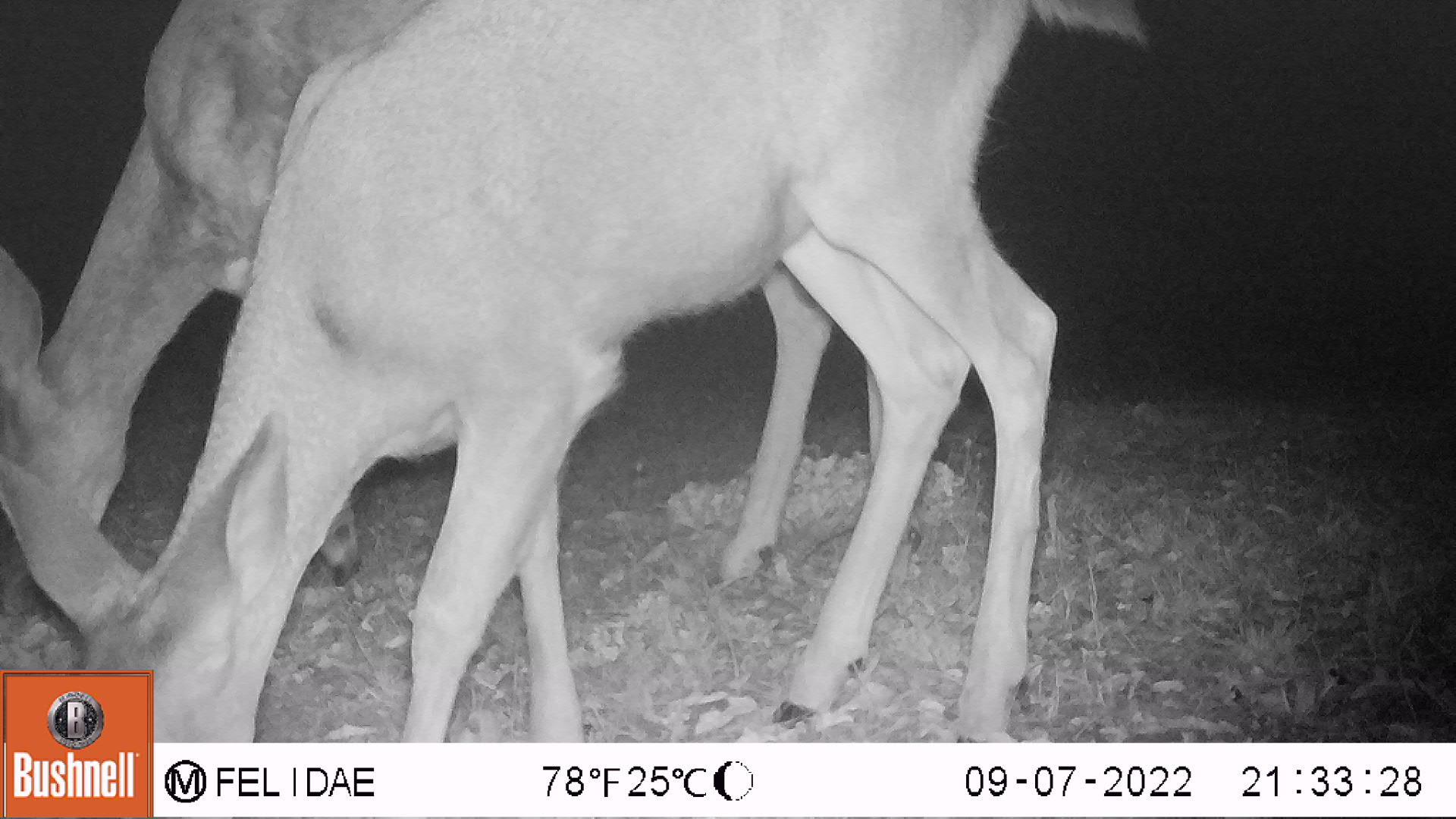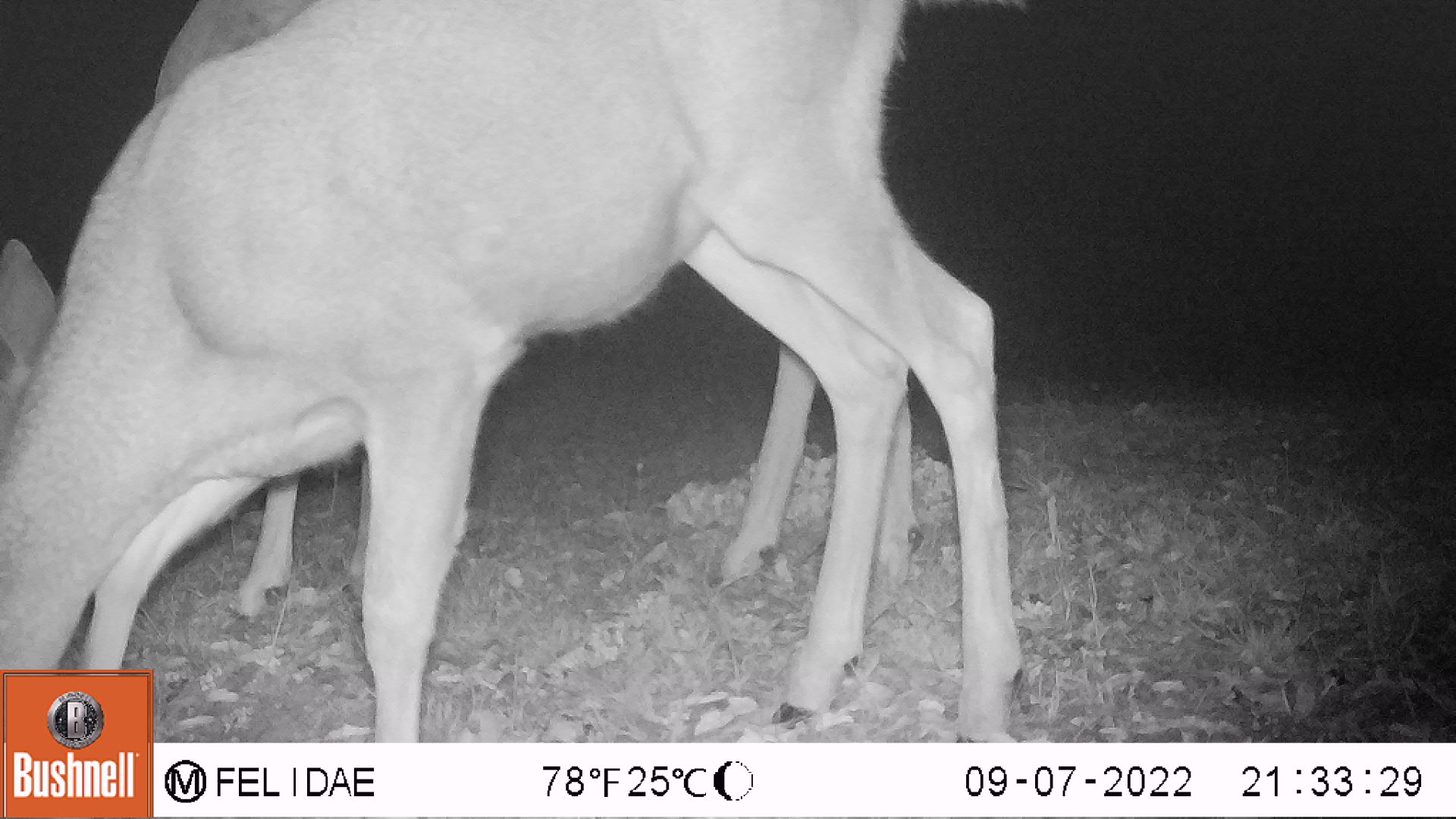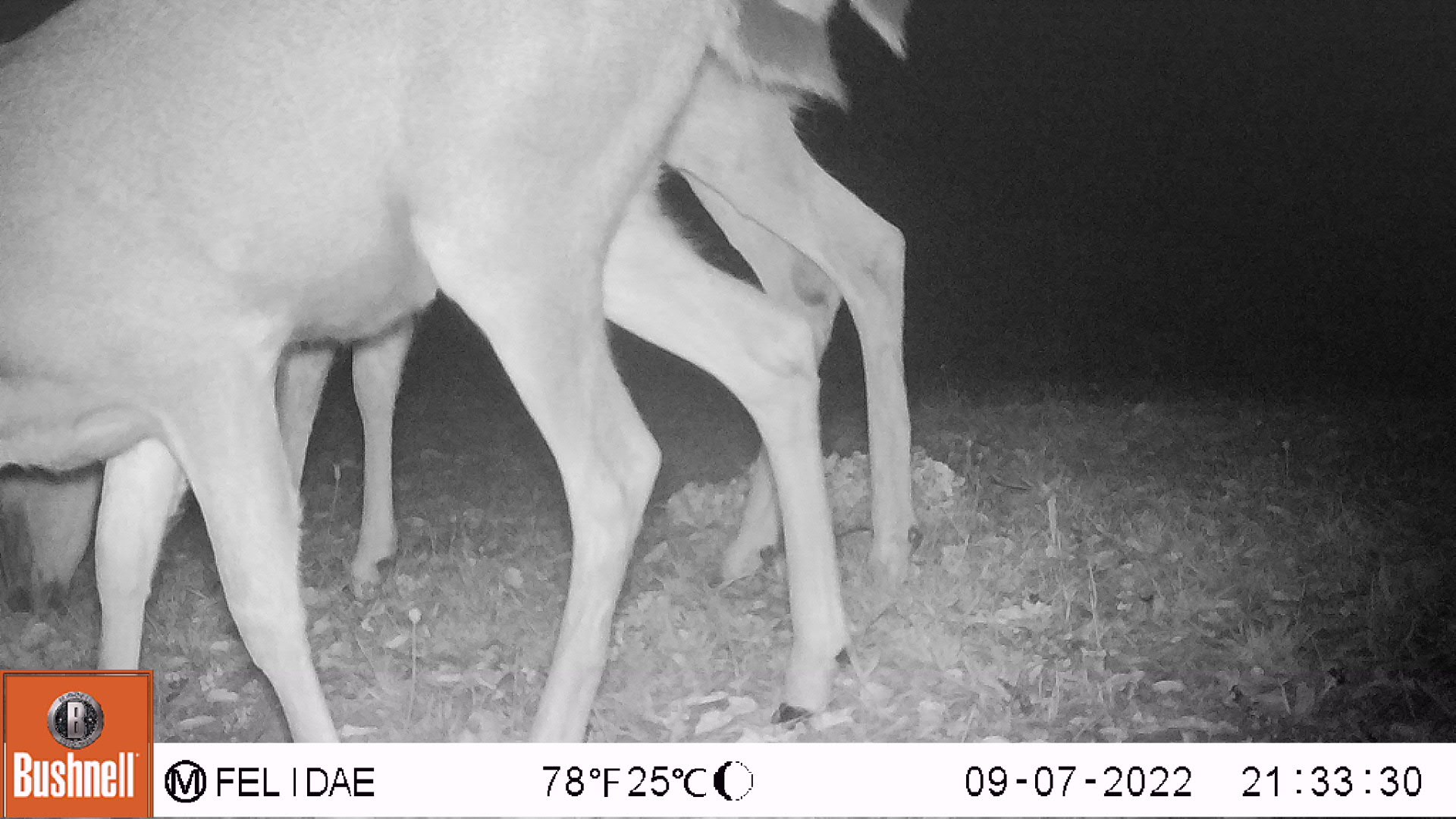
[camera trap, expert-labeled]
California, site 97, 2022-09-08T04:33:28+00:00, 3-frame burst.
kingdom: Animalia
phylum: Chordata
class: Mammalia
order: Artiodactyla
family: Cervidae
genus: Odocoileus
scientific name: Odocoileus hemionus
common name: mule deer